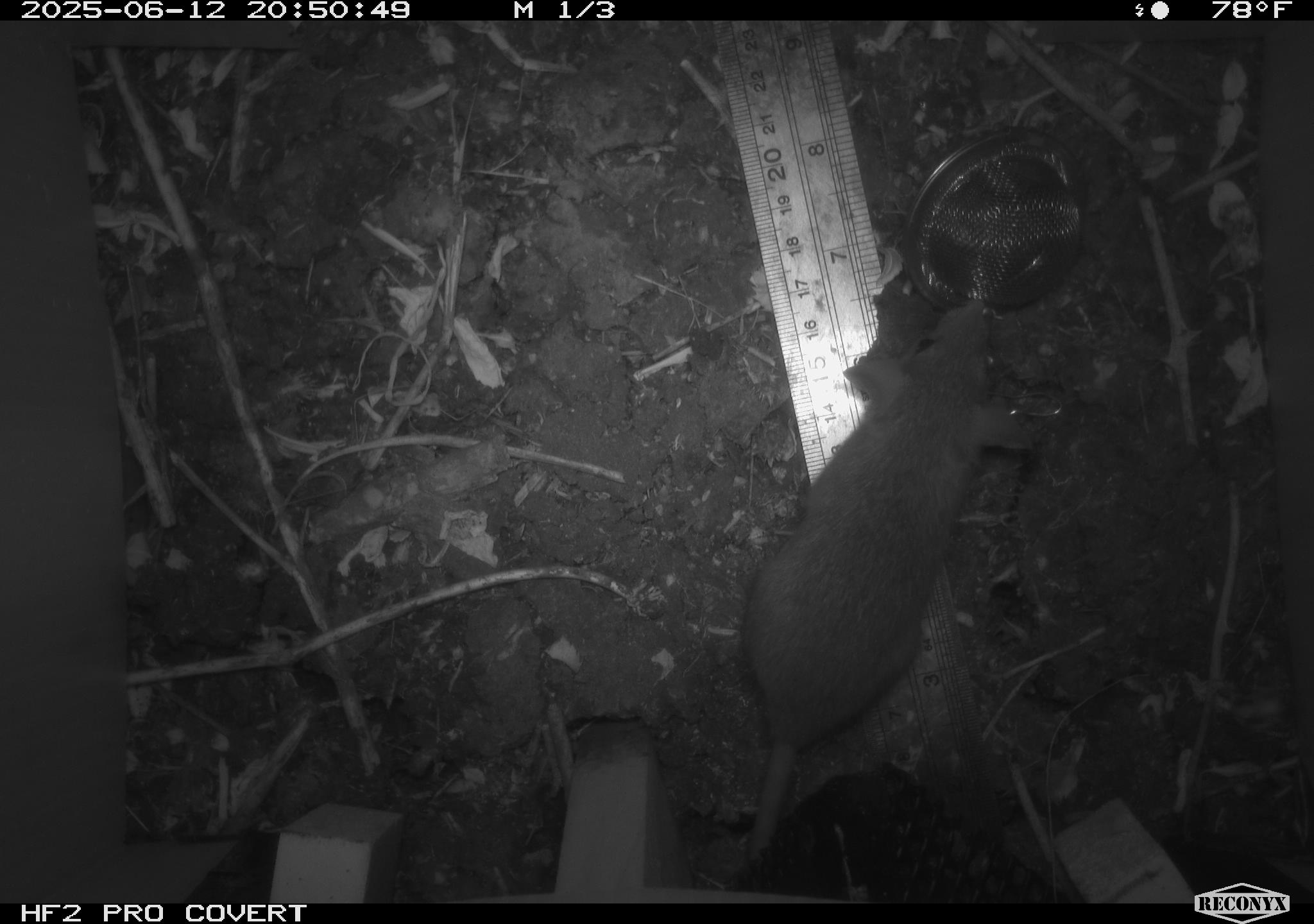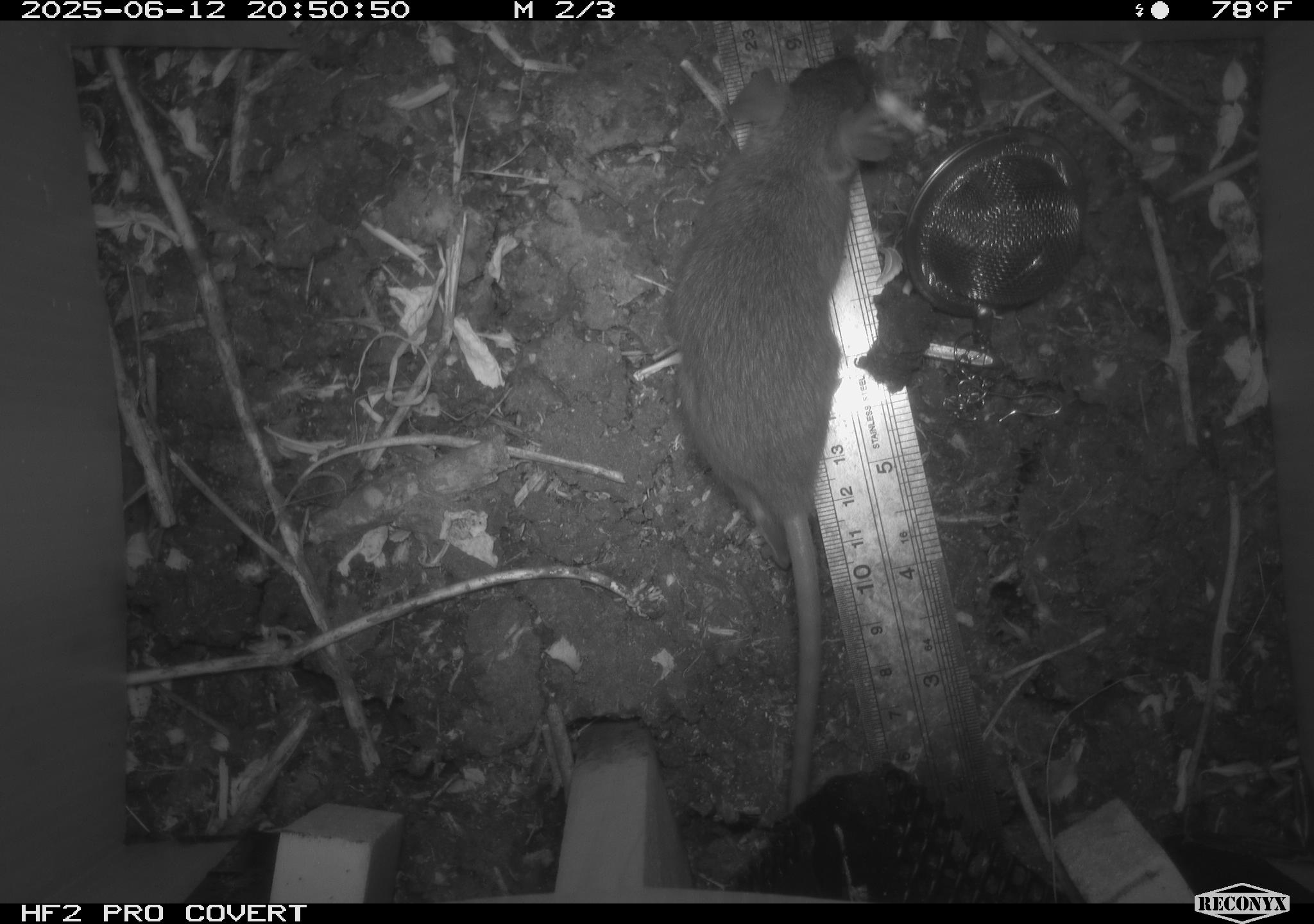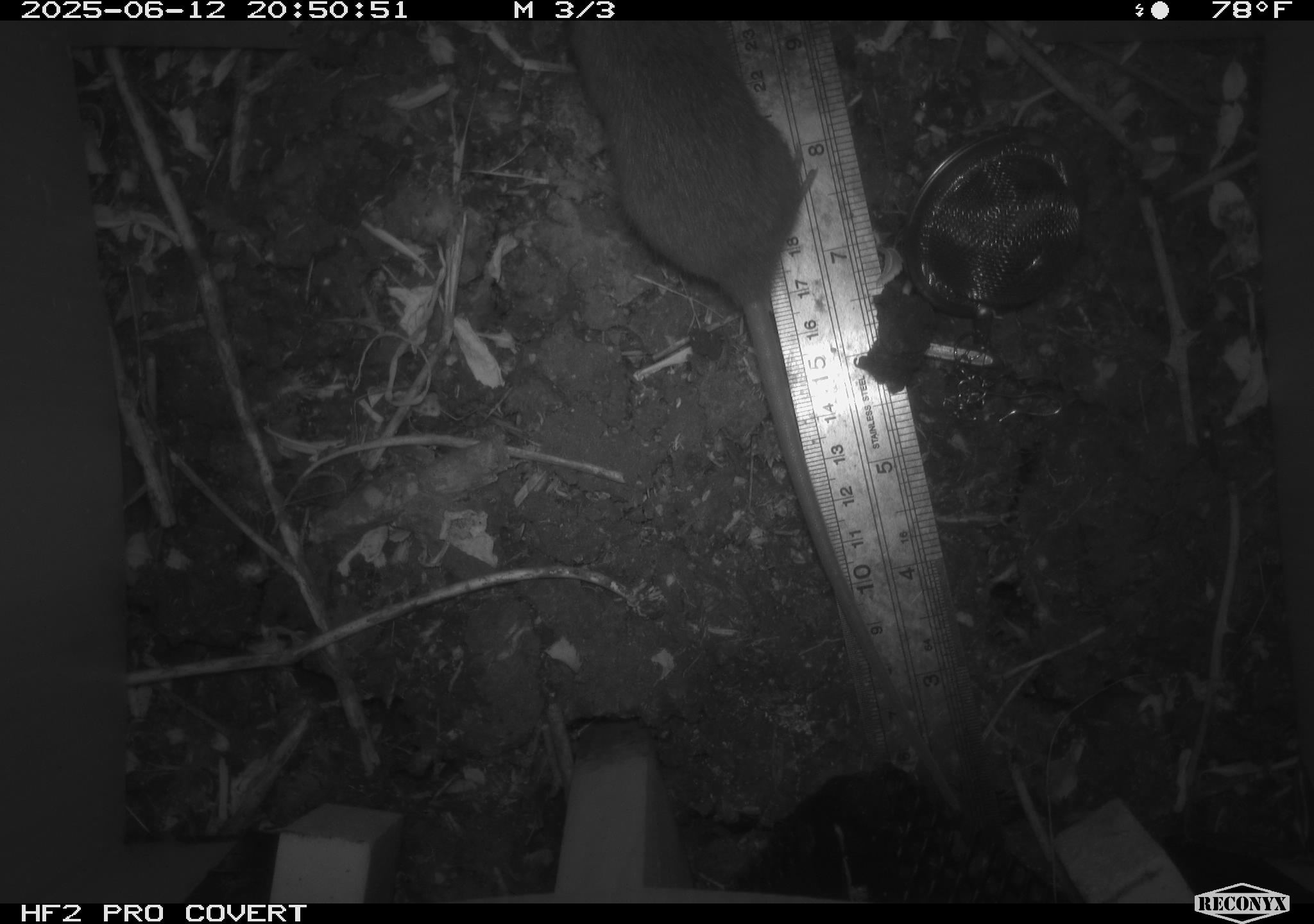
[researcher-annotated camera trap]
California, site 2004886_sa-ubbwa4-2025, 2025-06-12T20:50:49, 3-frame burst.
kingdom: Animalia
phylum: Chordata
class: Mammalia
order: Rodentia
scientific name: Rodentia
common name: rodent